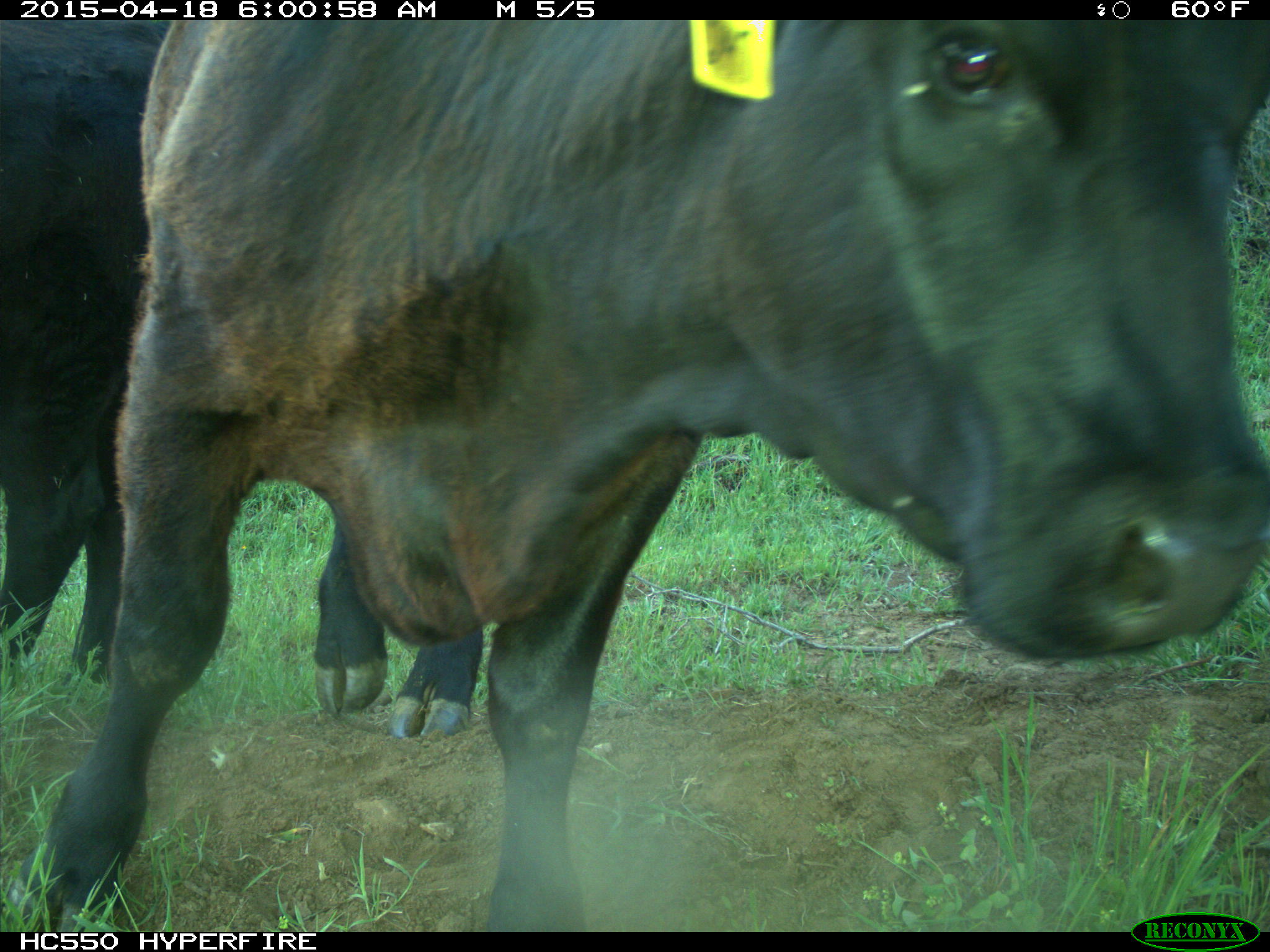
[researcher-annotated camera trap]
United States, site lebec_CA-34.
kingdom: Animalia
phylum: Chordata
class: Mammalia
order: Artiodactyla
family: Bovidae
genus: Bos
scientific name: Bos taurus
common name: domestic cow